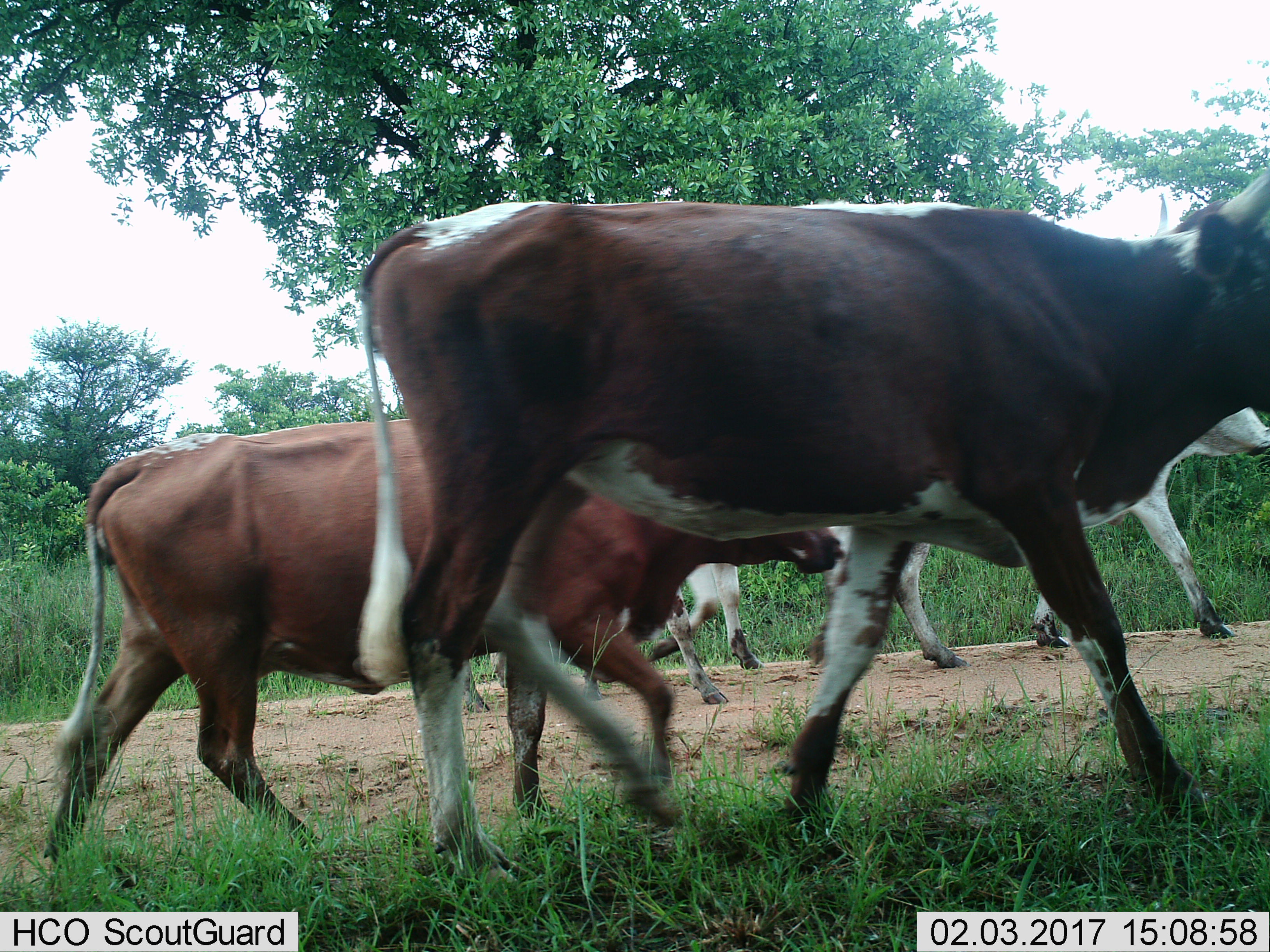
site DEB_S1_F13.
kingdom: Animalia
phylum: Chordata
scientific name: Vertebrata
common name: domestic animal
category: domesticanimal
Domesticanimal (domestic animal) (Vertebrata), count 4. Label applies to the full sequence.